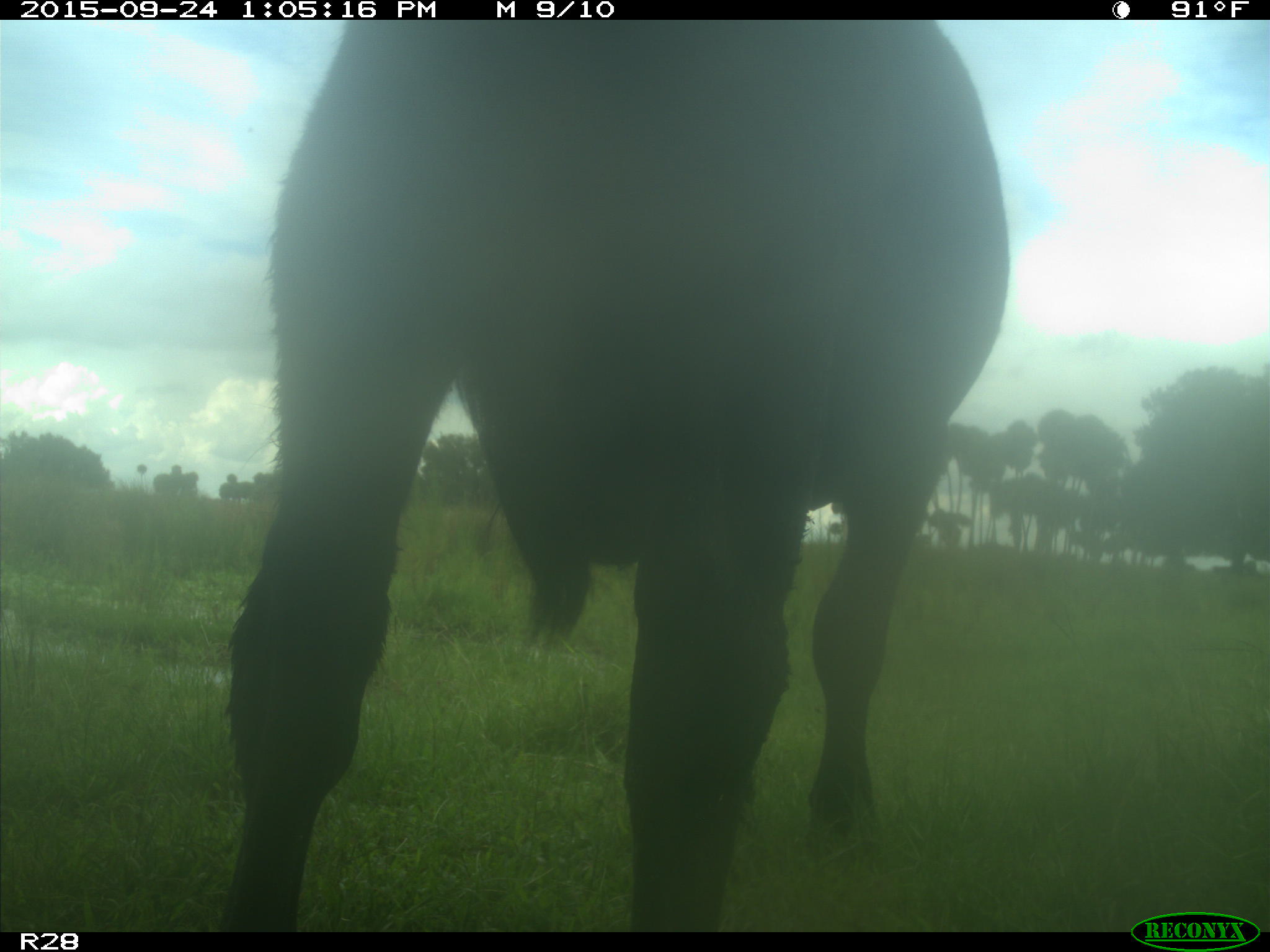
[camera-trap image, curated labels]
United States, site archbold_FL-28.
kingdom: Animalia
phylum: Chordata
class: Mammalia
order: Artiodactyla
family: Bovidae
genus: Bos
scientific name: Bos taurus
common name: domestic cow